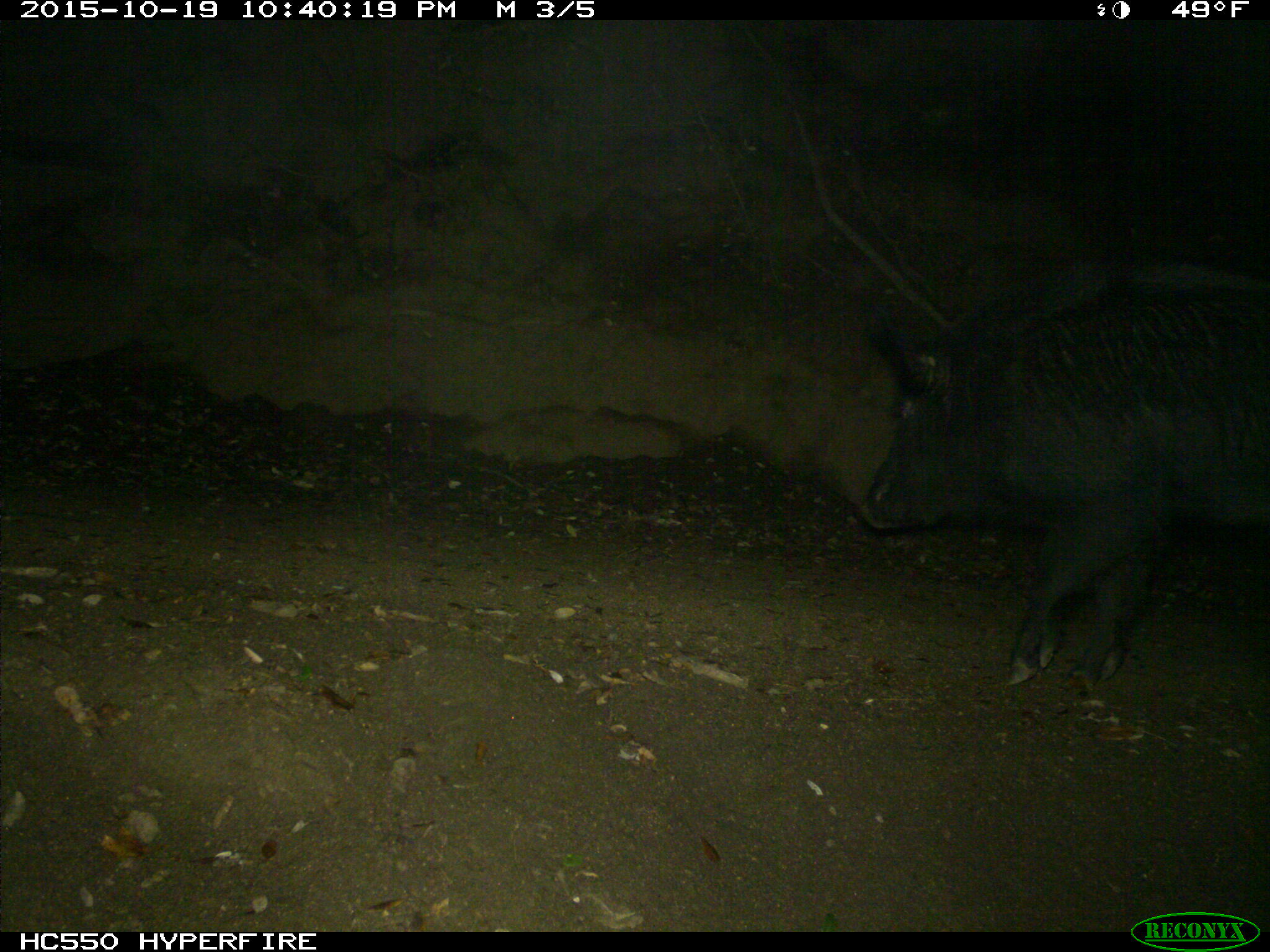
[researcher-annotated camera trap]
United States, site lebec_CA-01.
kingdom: Animalia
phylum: Chordata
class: Mammalia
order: Artiodactyla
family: Suidae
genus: Sus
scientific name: Sus scrofa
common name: wild boar